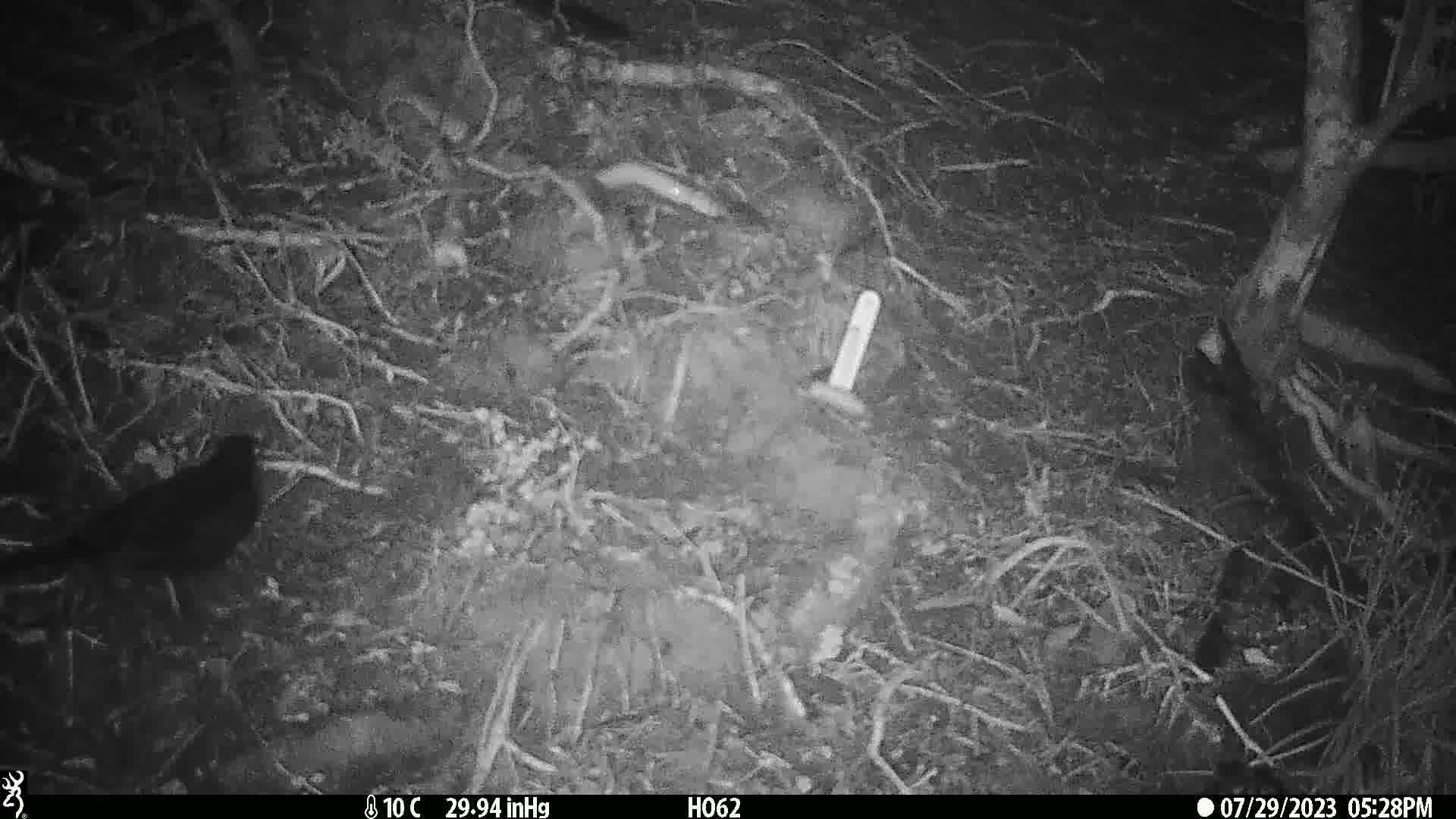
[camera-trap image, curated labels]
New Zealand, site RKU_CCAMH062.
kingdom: Animalia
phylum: Chordata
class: Aves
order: Passeriformes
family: Turdidae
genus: Turdus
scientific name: Turdus merula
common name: eurasian blackbird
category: blackbird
Blackbird (eurasian blackbird) (Turdus merula).